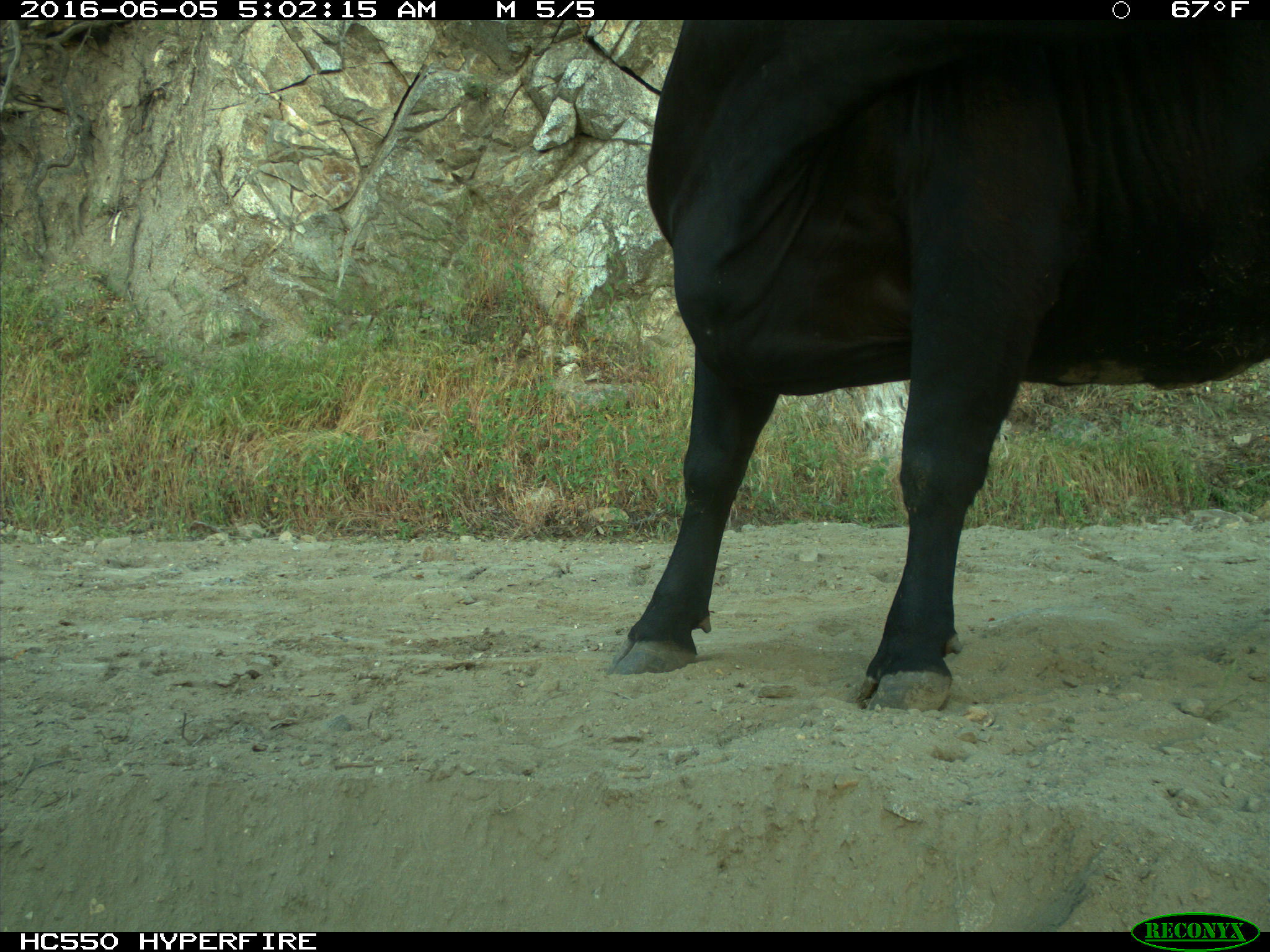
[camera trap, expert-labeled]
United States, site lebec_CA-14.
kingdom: Animalia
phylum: Chordata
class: Mammalia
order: Artiodactyla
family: Bovidae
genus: Bos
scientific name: Bos taurus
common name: domestic cow